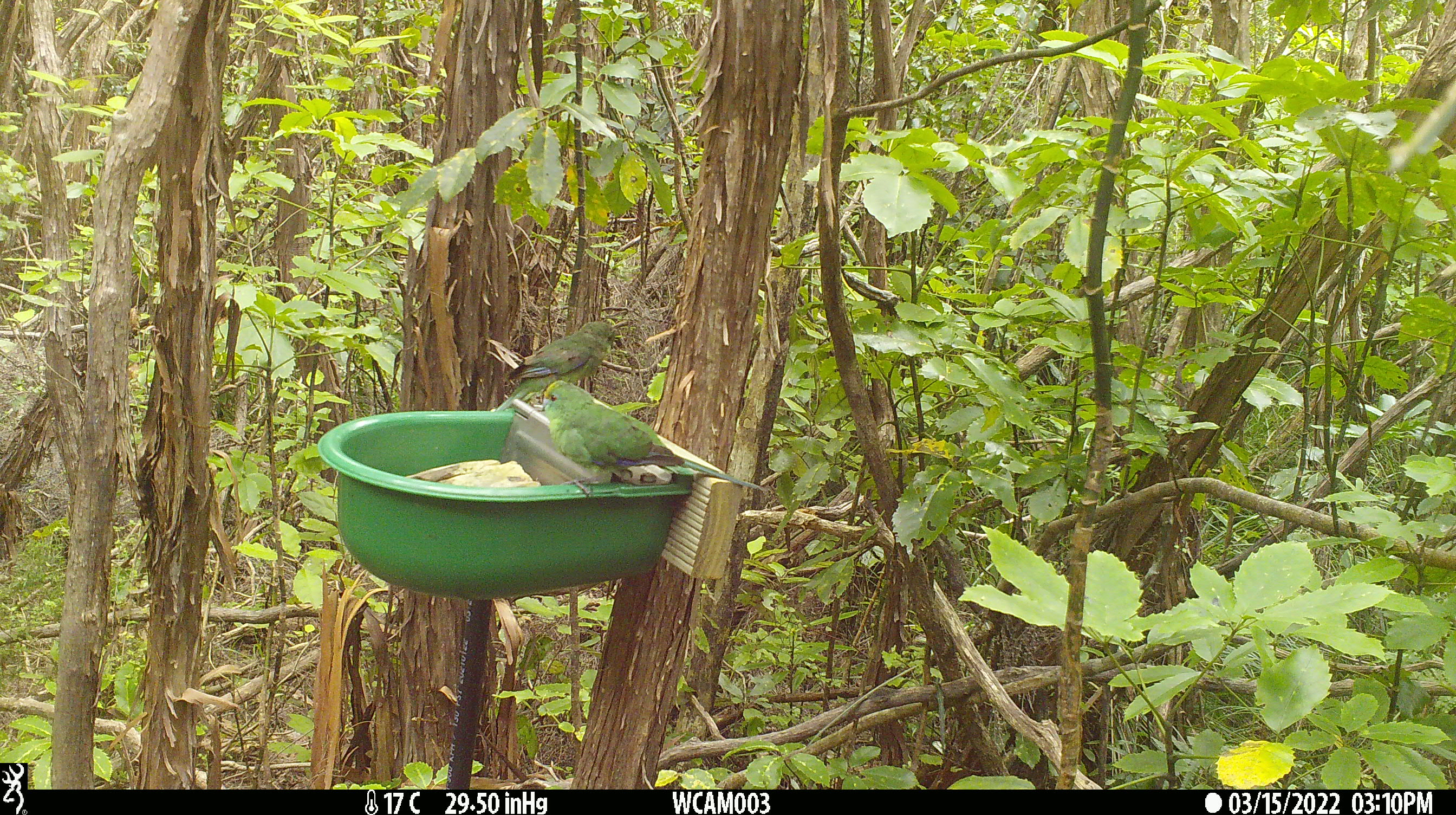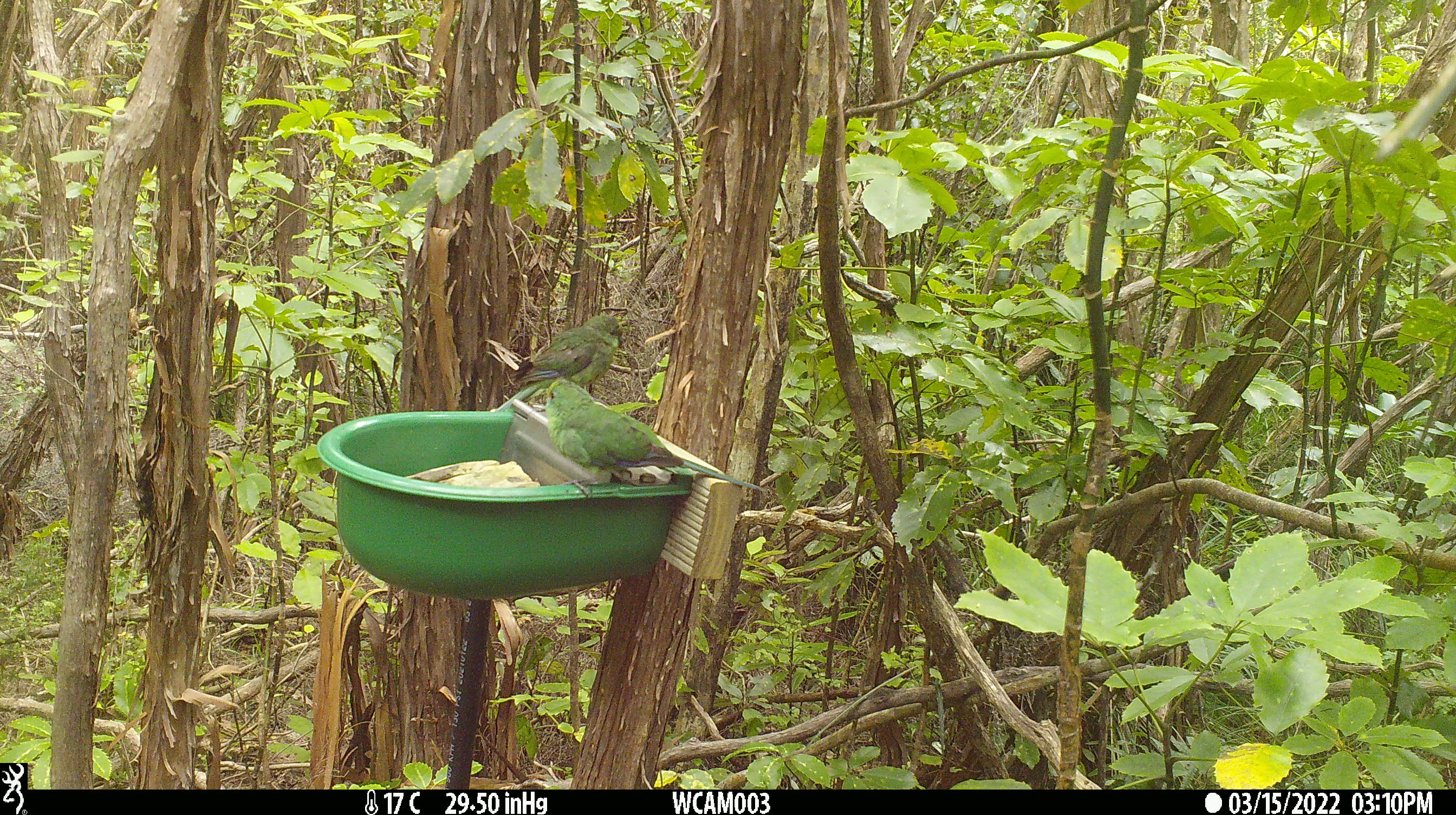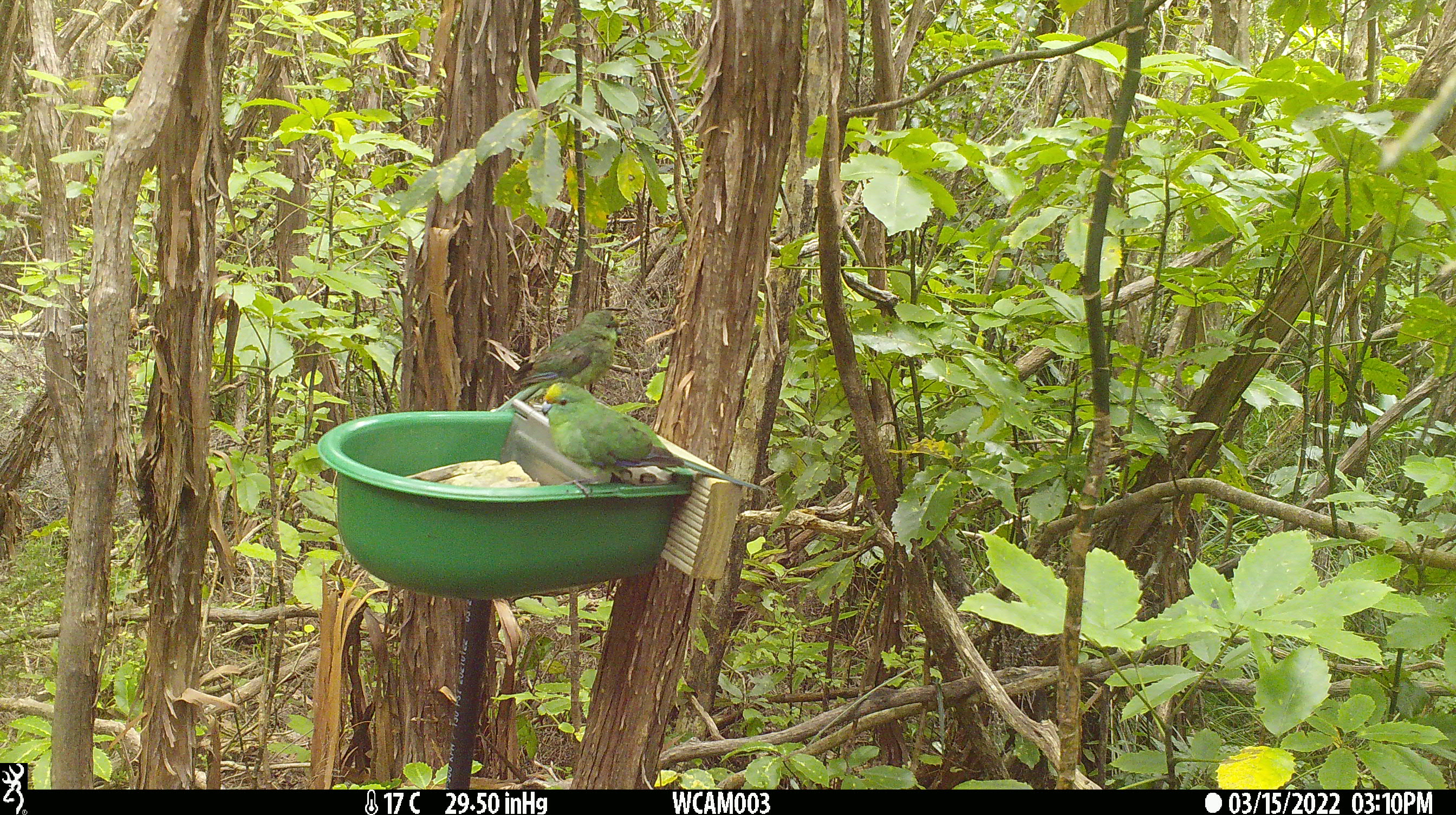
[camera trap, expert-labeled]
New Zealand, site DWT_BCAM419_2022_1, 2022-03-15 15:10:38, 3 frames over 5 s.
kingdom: Animalia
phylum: Chordata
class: Aves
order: Psittaciformes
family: Psittaculidae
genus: Cyanoramphus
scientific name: Cyanoramphus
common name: parakeet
Parakeet (Cyanoramphus).